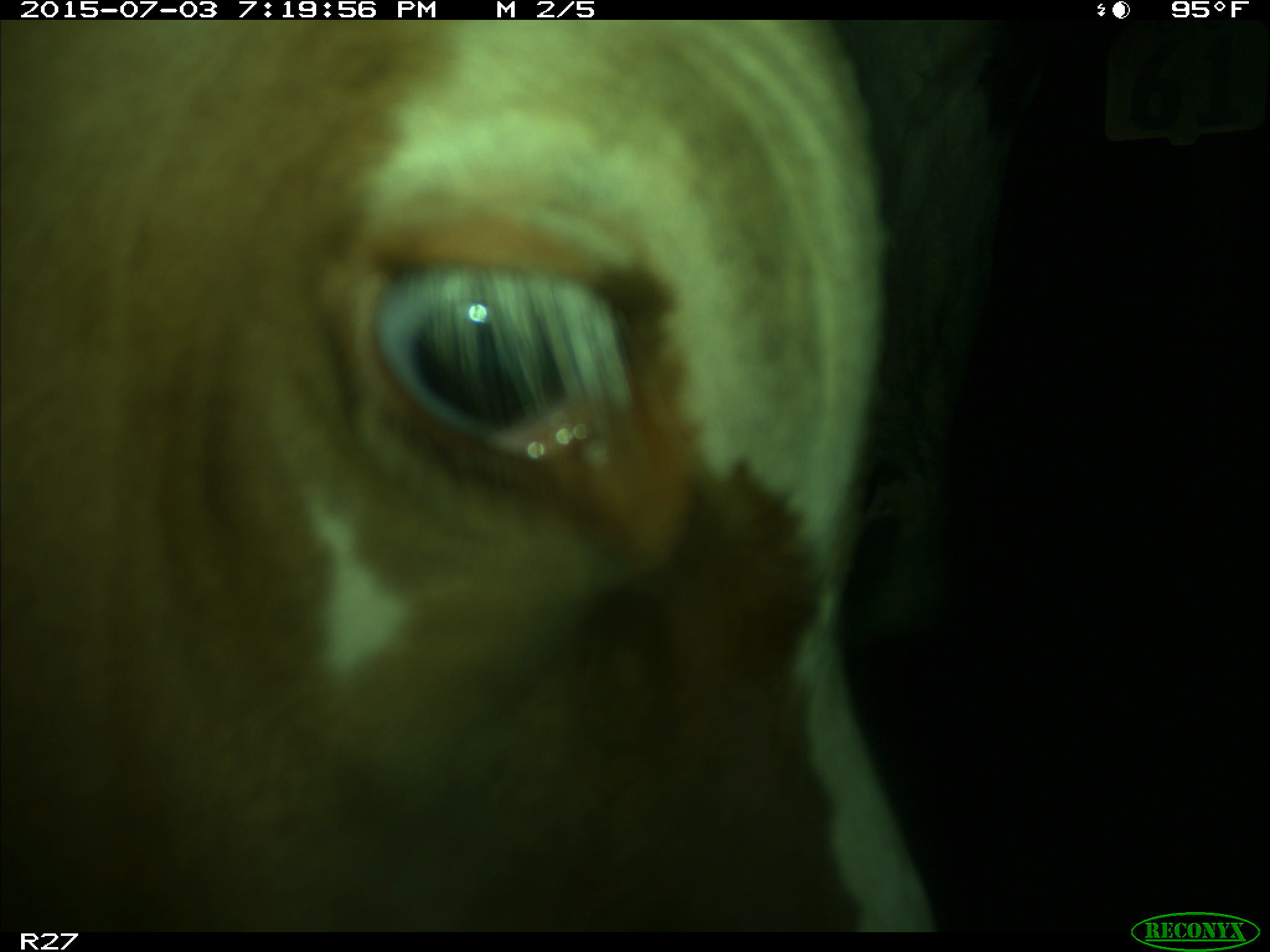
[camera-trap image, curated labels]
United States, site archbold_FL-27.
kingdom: Animalia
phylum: Chordata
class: Mammalia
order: Artiodactyla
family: Bovidae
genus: Bos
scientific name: Bos taurus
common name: domestic cow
Bos taurus (domestic cow).